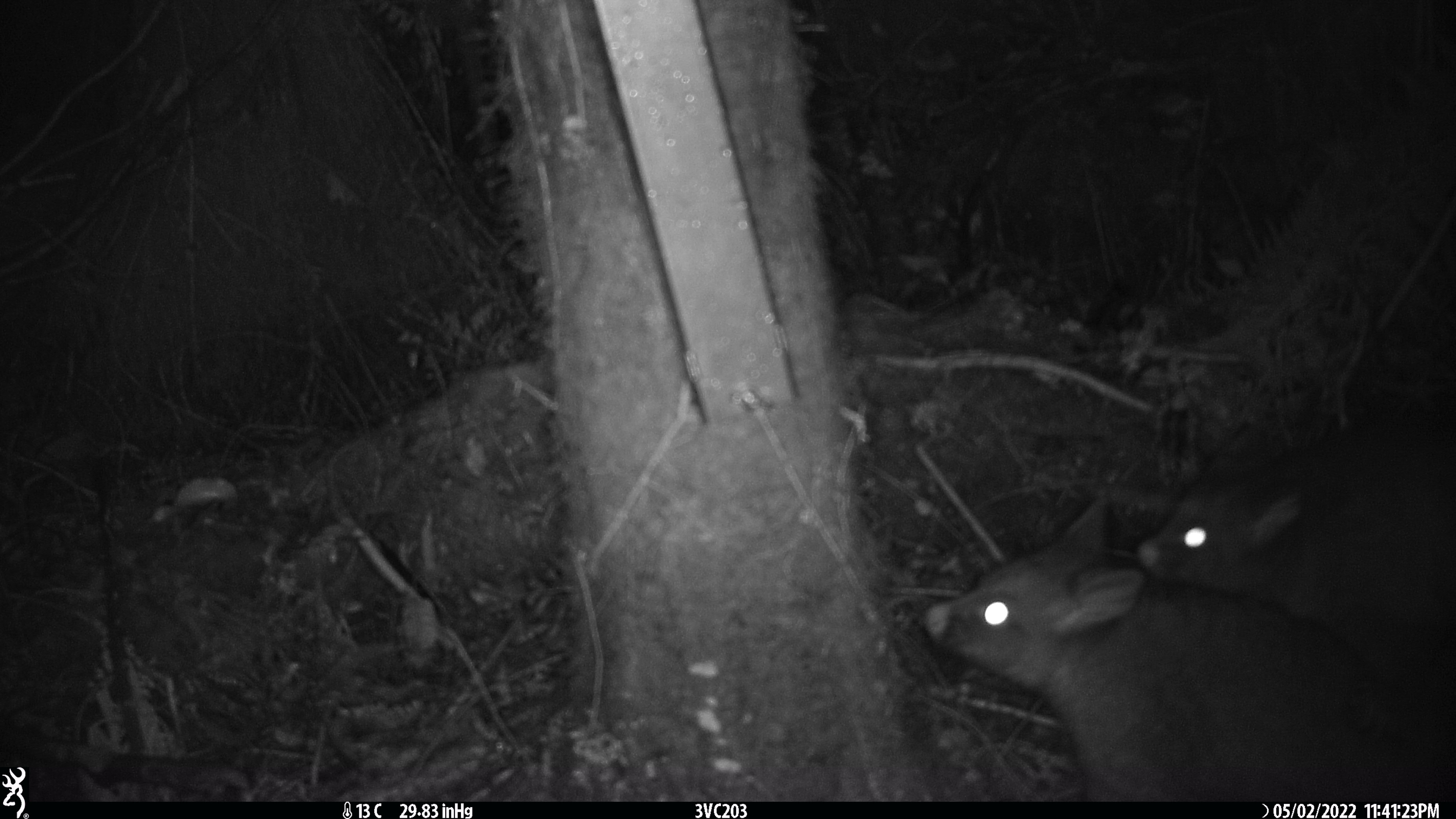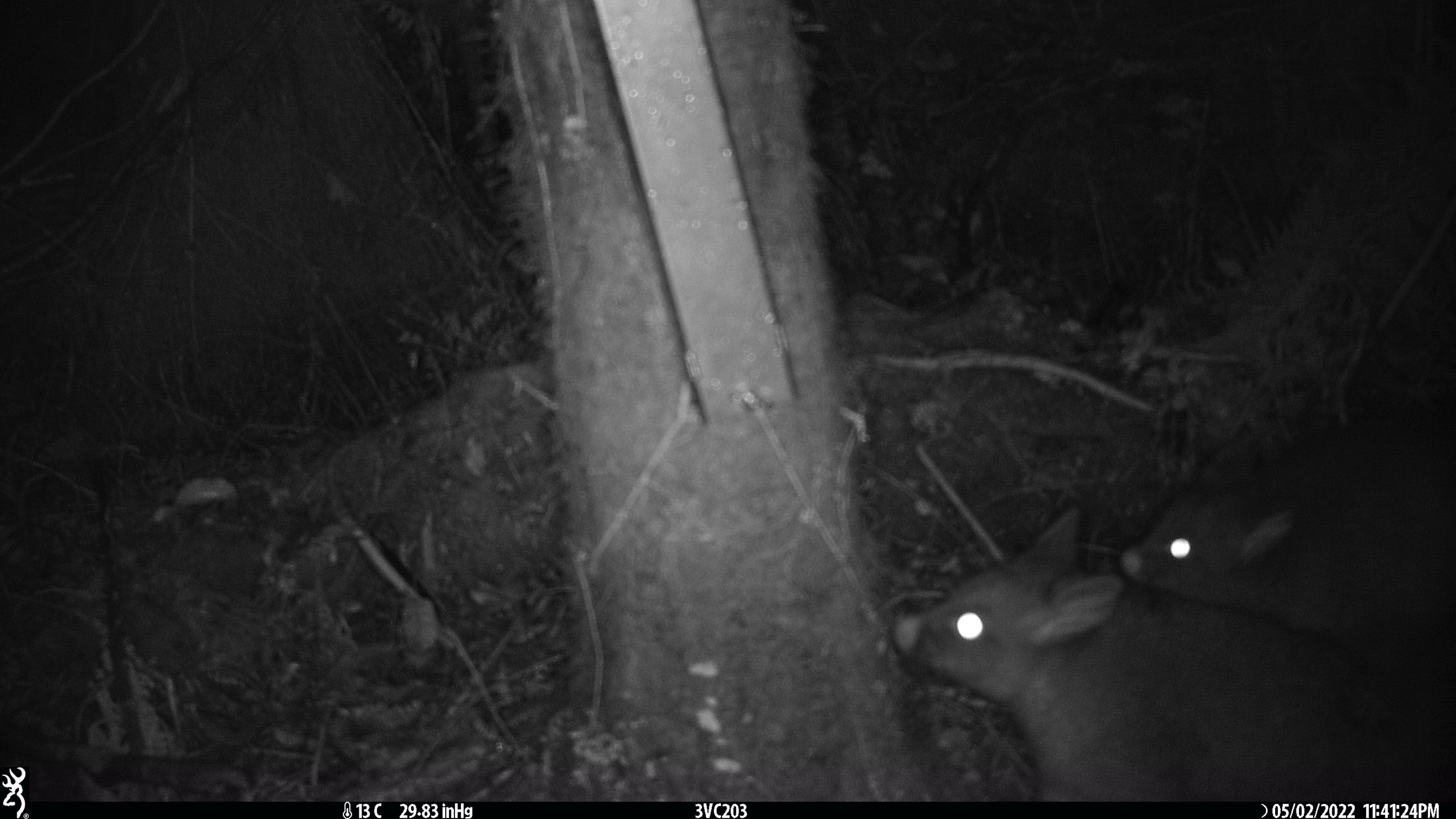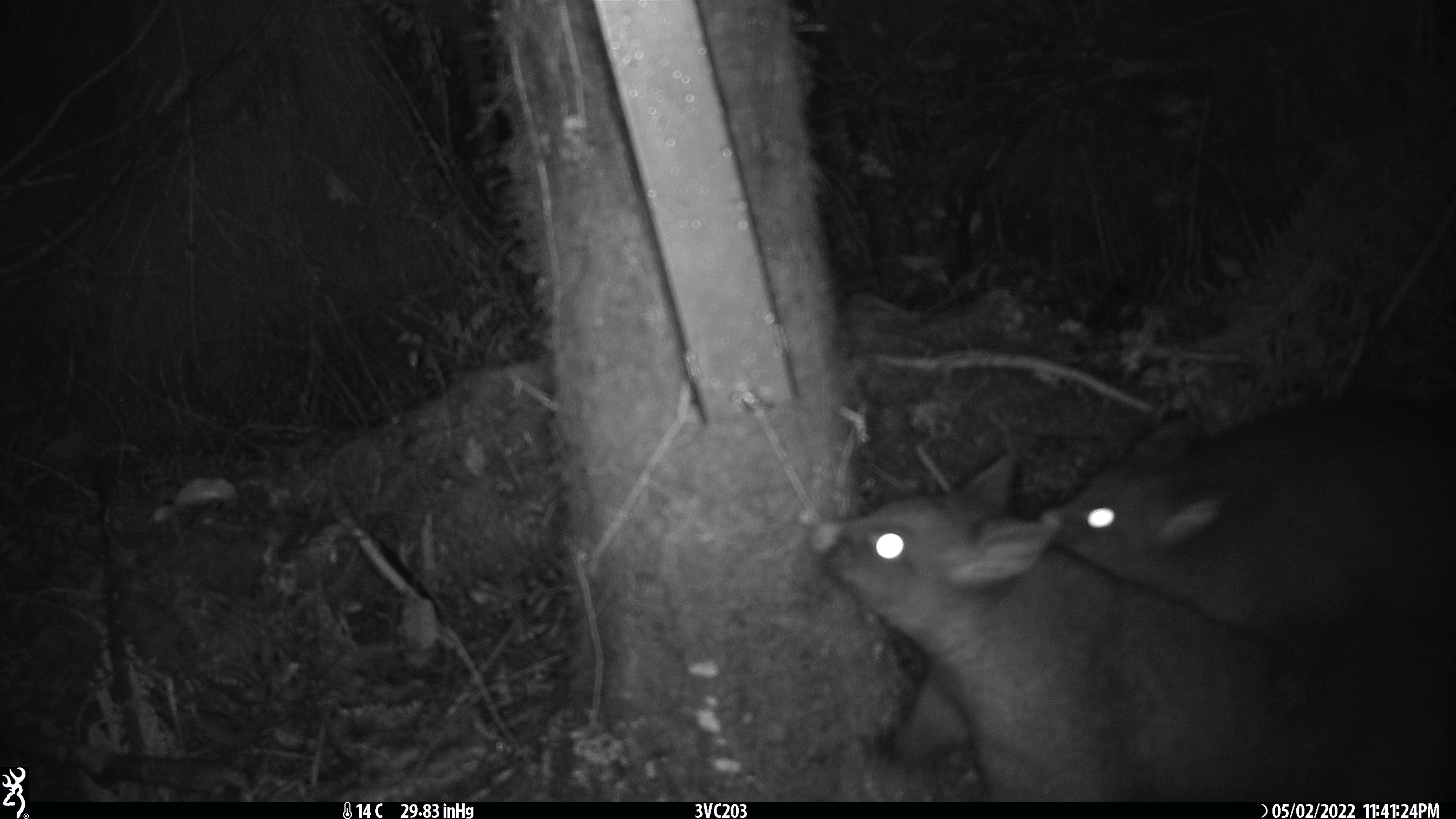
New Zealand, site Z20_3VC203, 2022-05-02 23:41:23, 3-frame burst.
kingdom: Animalia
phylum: Chordata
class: Mammalia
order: Diprotodontia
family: Phalangeridae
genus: Trichosurus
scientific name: Trichosurus vulpecula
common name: common brushtail possum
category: possum